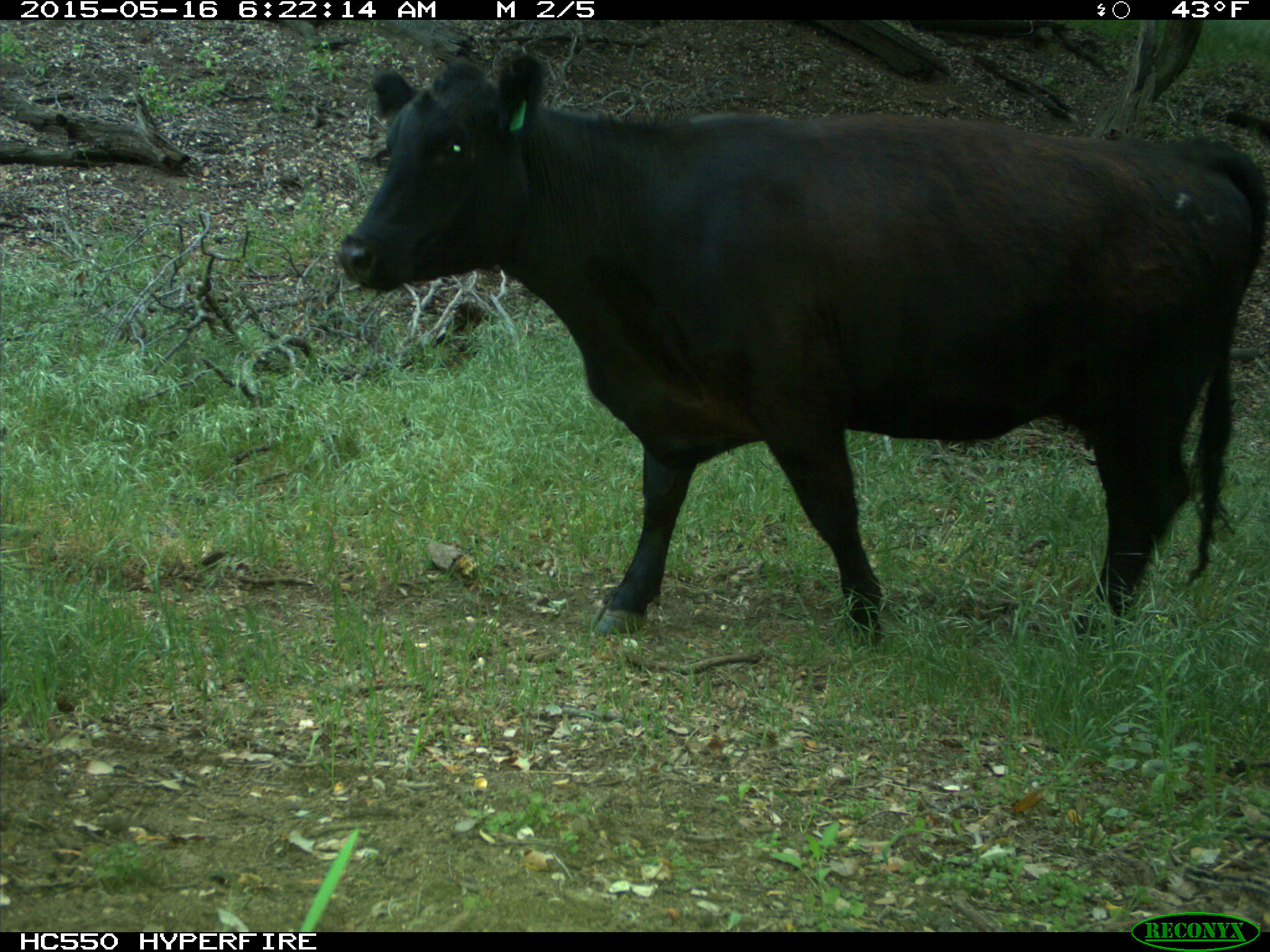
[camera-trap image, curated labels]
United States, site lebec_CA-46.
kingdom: Animalia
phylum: Chordata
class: Mammalia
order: Artiodactyla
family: Bovidae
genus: Bos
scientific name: Bos taurus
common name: domestic cow